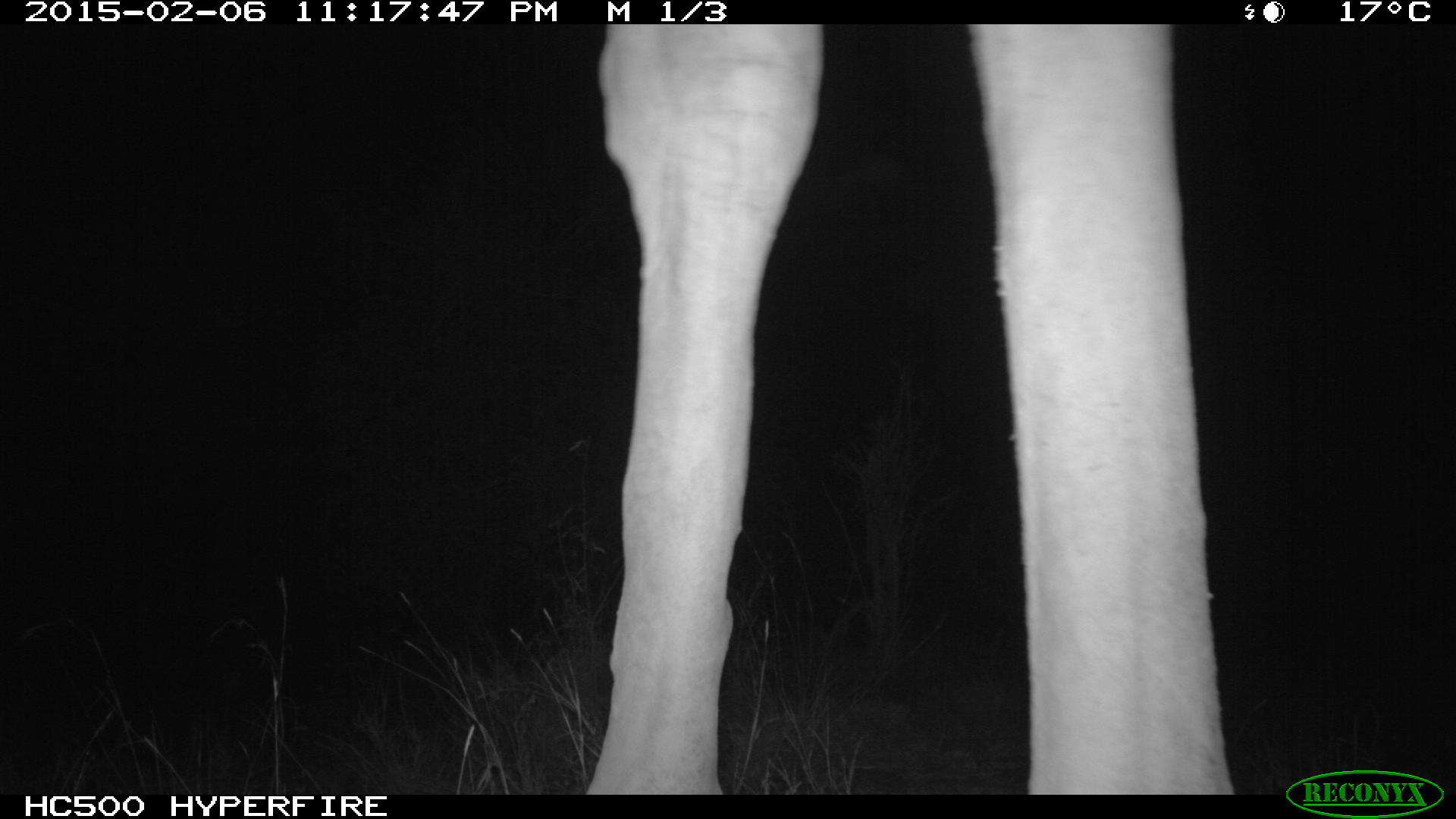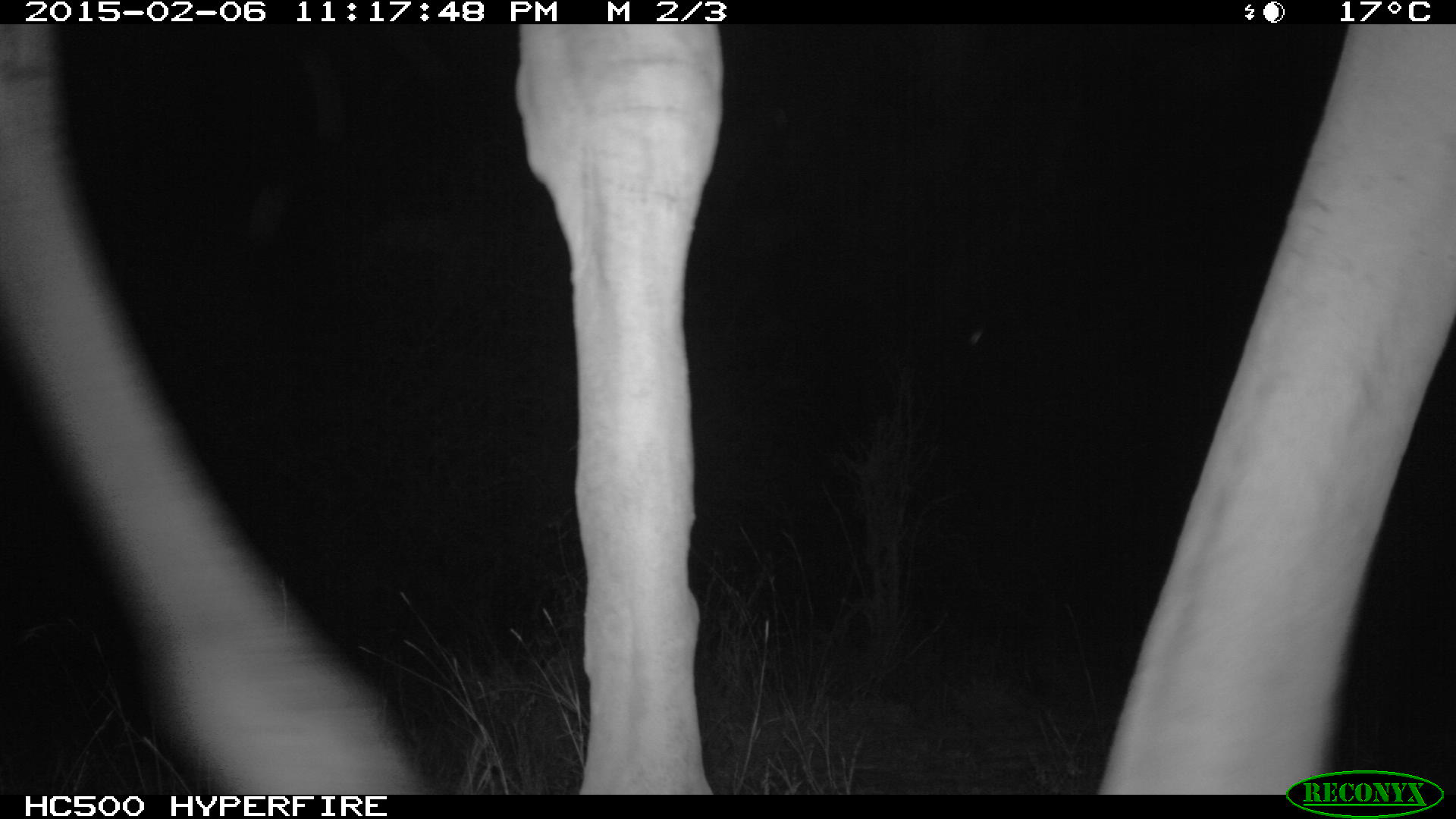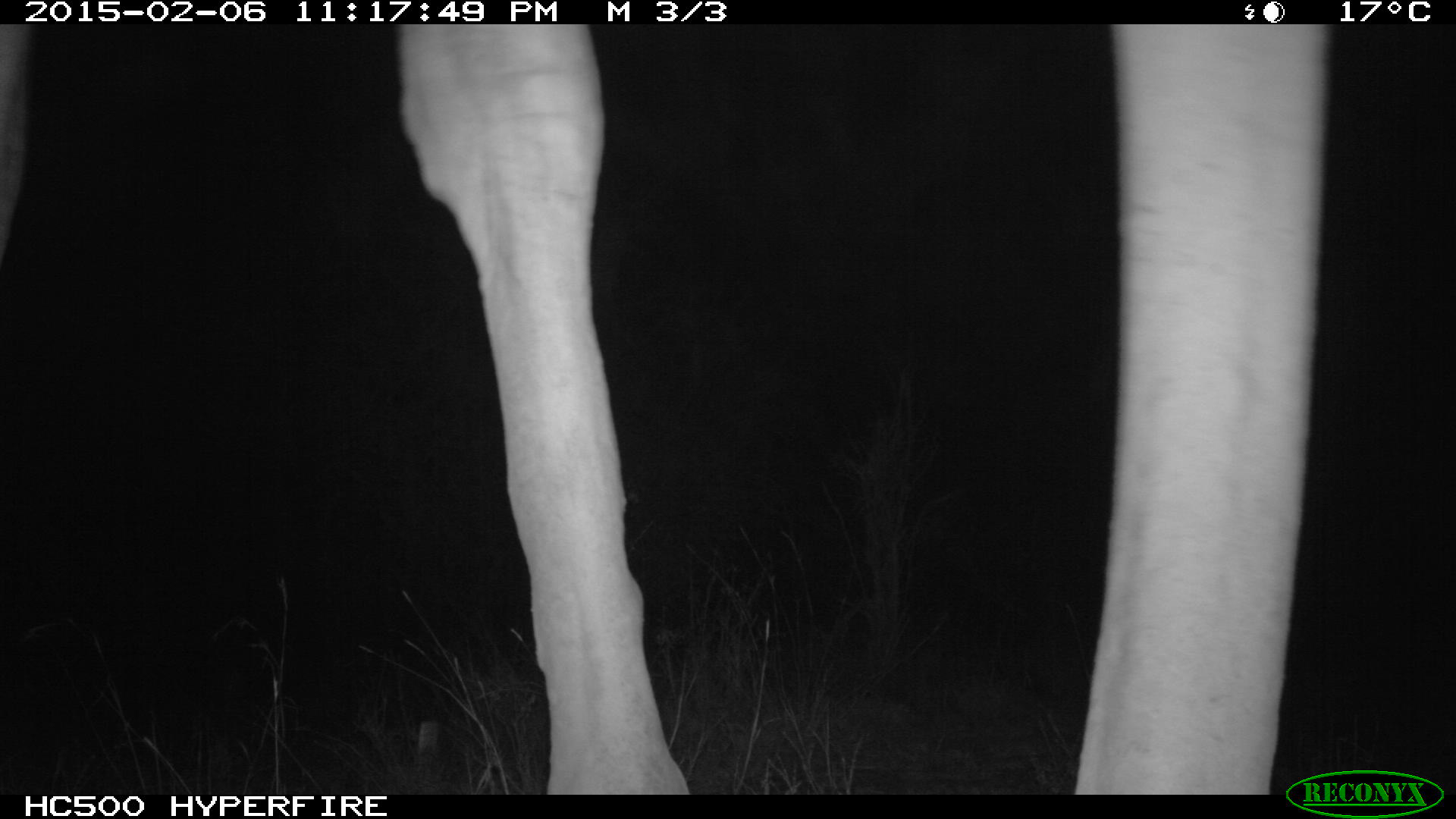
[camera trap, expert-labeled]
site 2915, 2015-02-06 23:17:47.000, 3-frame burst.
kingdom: Animalia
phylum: Chordata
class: Mammalia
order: Artiodactyla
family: Giraffidae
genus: Giraffa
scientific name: Giraffa camelopardalis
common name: giraffe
Giraffa camelopardalis (giraffe), count 1.